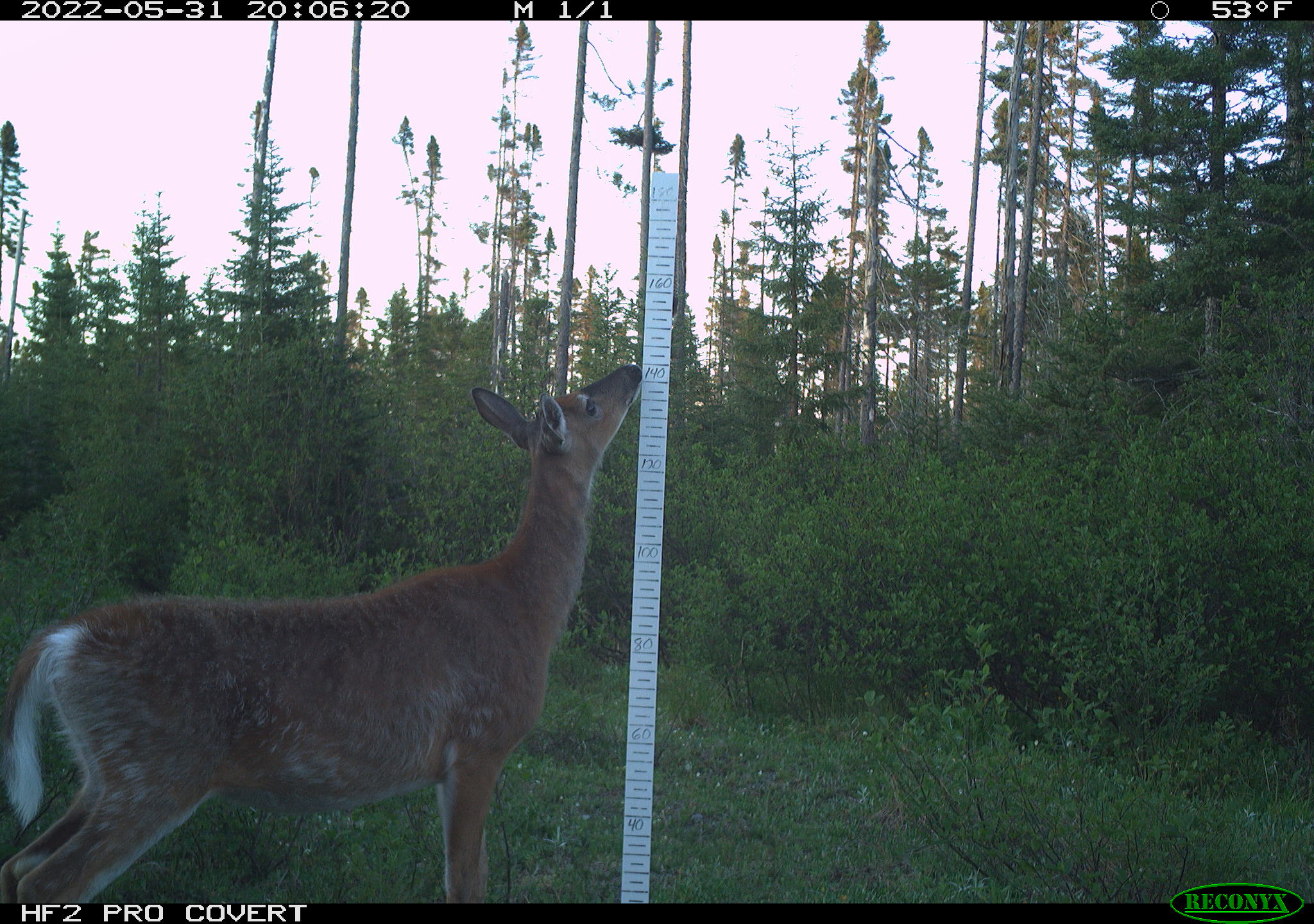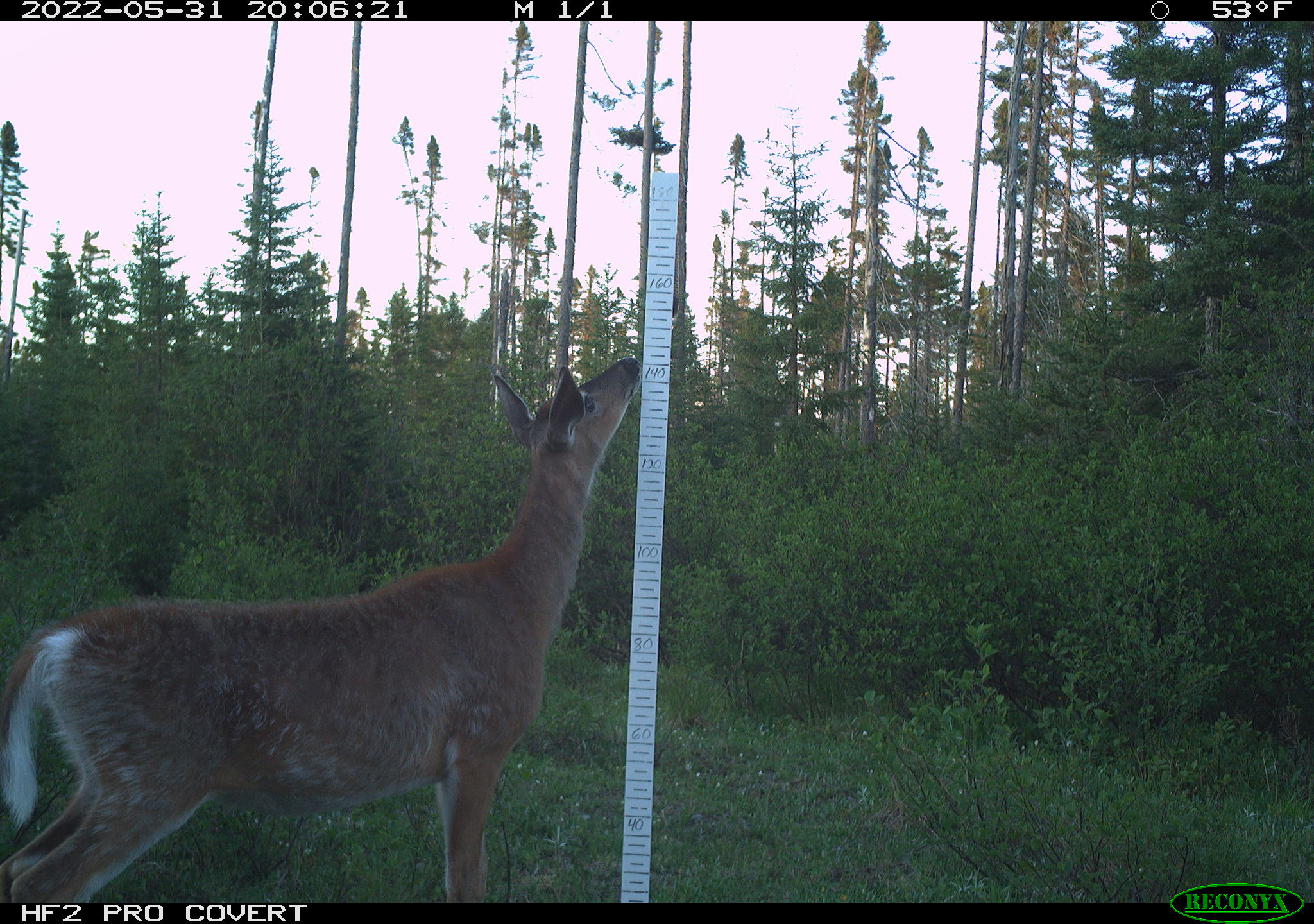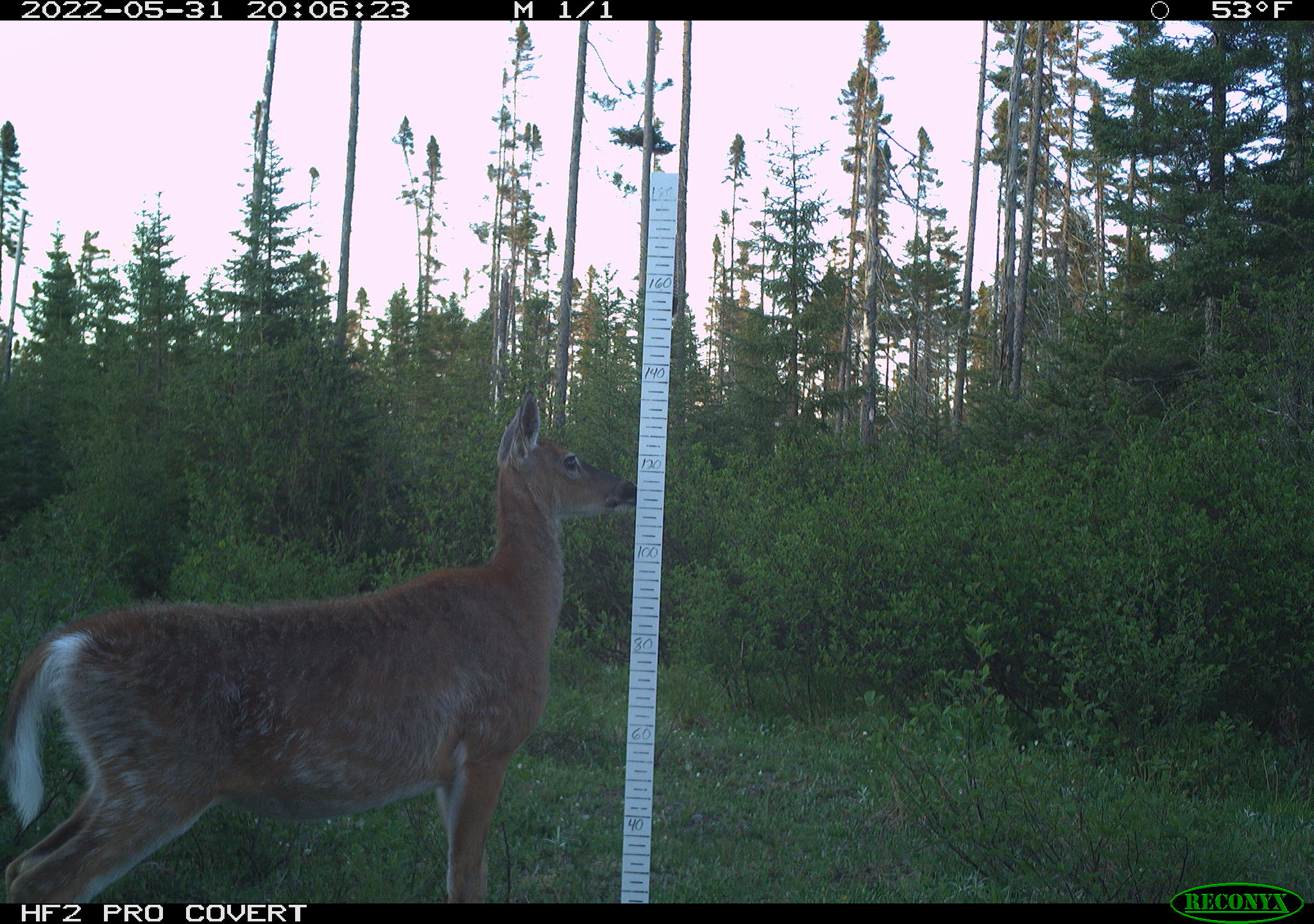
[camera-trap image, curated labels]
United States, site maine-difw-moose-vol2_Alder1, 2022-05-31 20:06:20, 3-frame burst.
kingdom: Animalia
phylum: Chordata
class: Mammalia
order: Artiodactyla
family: Cervidae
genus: Odocoileus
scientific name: Odocoileus virginianus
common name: white-tailed deer